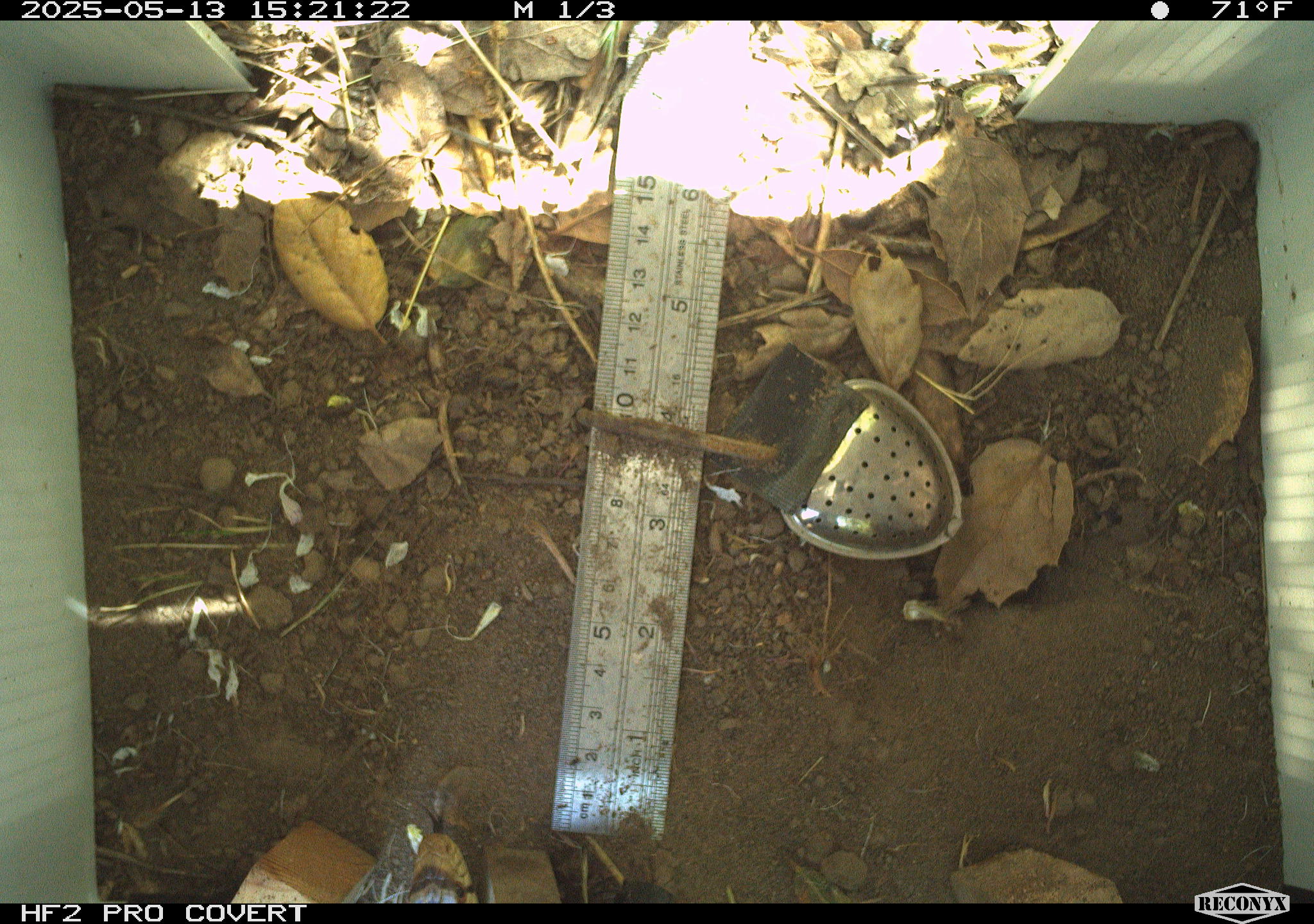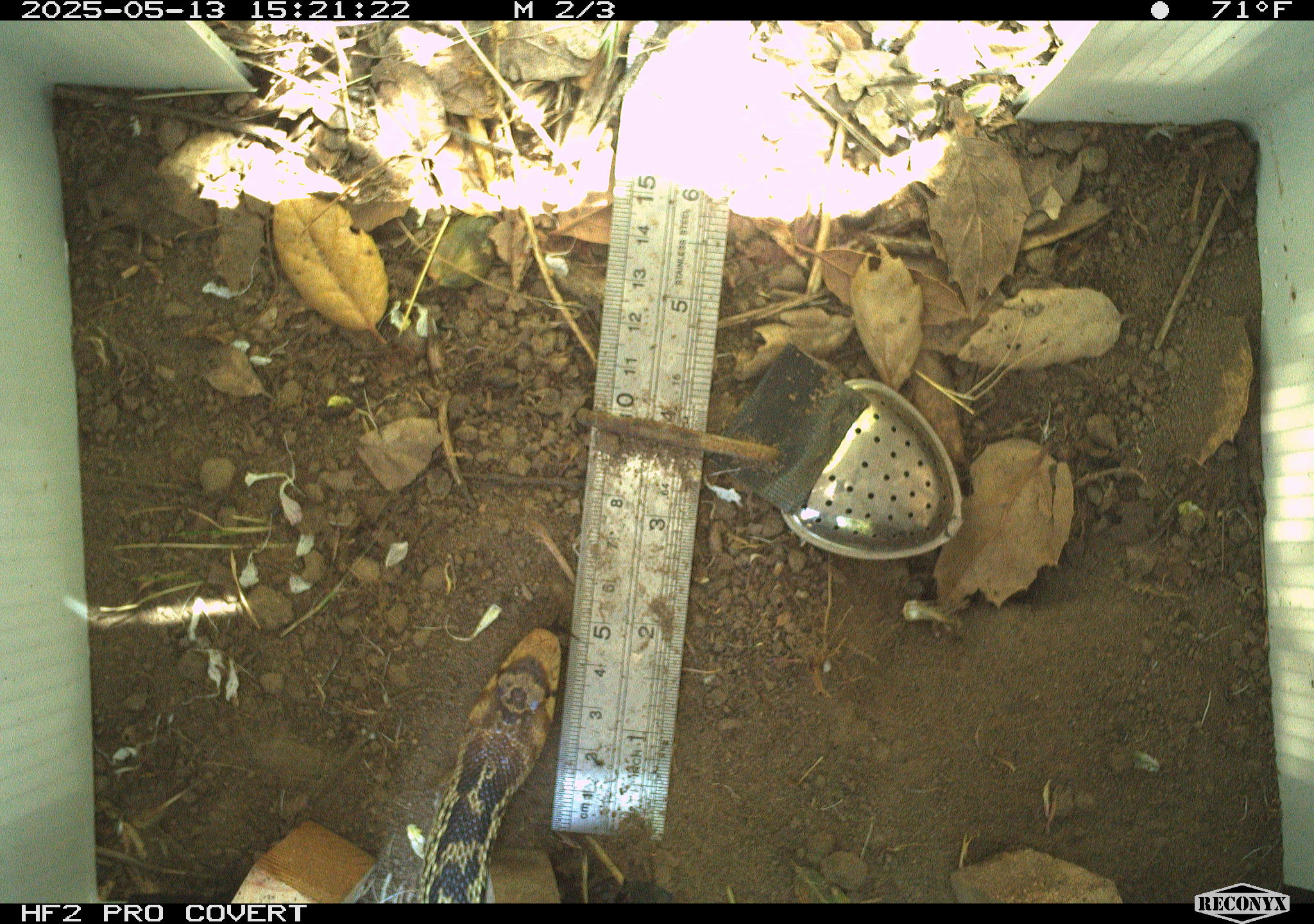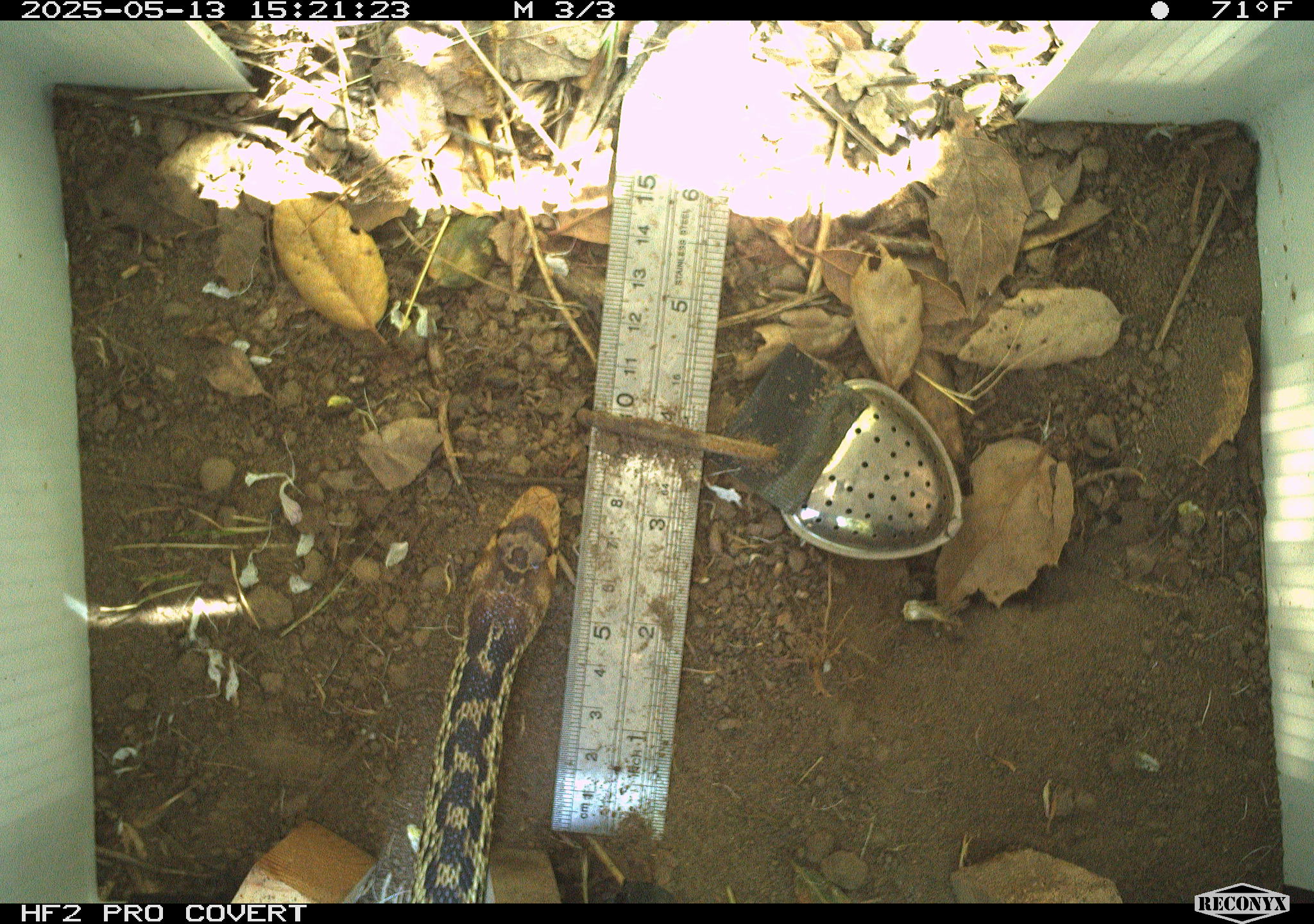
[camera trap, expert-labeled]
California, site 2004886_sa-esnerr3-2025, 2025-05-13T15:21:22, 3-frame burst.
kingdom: Animalia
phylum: Chordata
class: Reptilia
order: Squamata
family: Colubridae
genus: Pituophis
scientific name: Pituophis catenifer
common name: gophersnake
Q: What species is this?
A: Gophersnake (Pituophis catenifer).